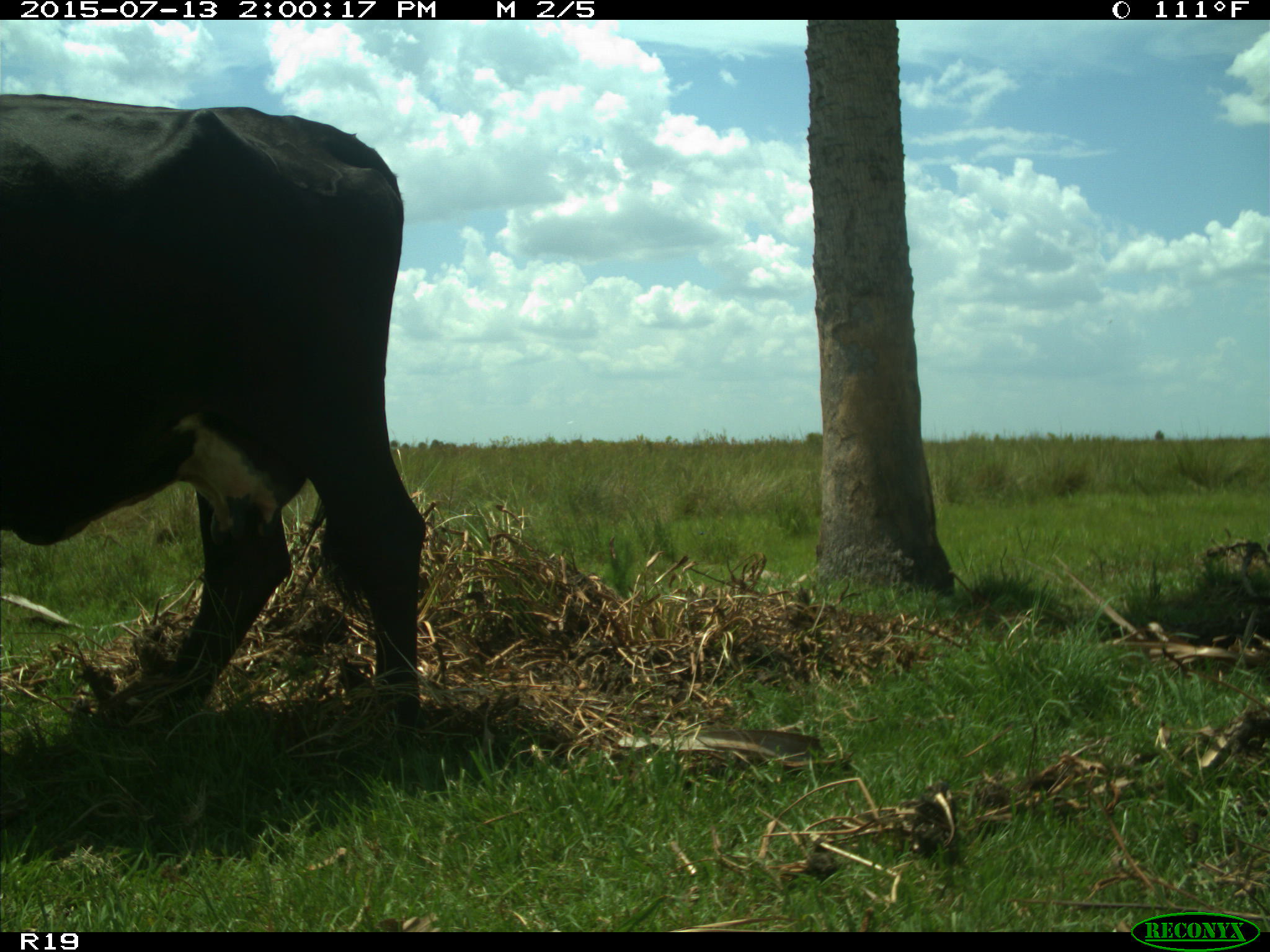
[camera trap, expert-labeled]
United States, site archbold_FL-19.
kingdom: Animalia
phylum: Chordata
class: Mammalia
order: Artiodactyla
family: Bovidae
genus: Bos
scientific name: Bos taurus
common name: domestic cow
Bos taurus (domestic cow).